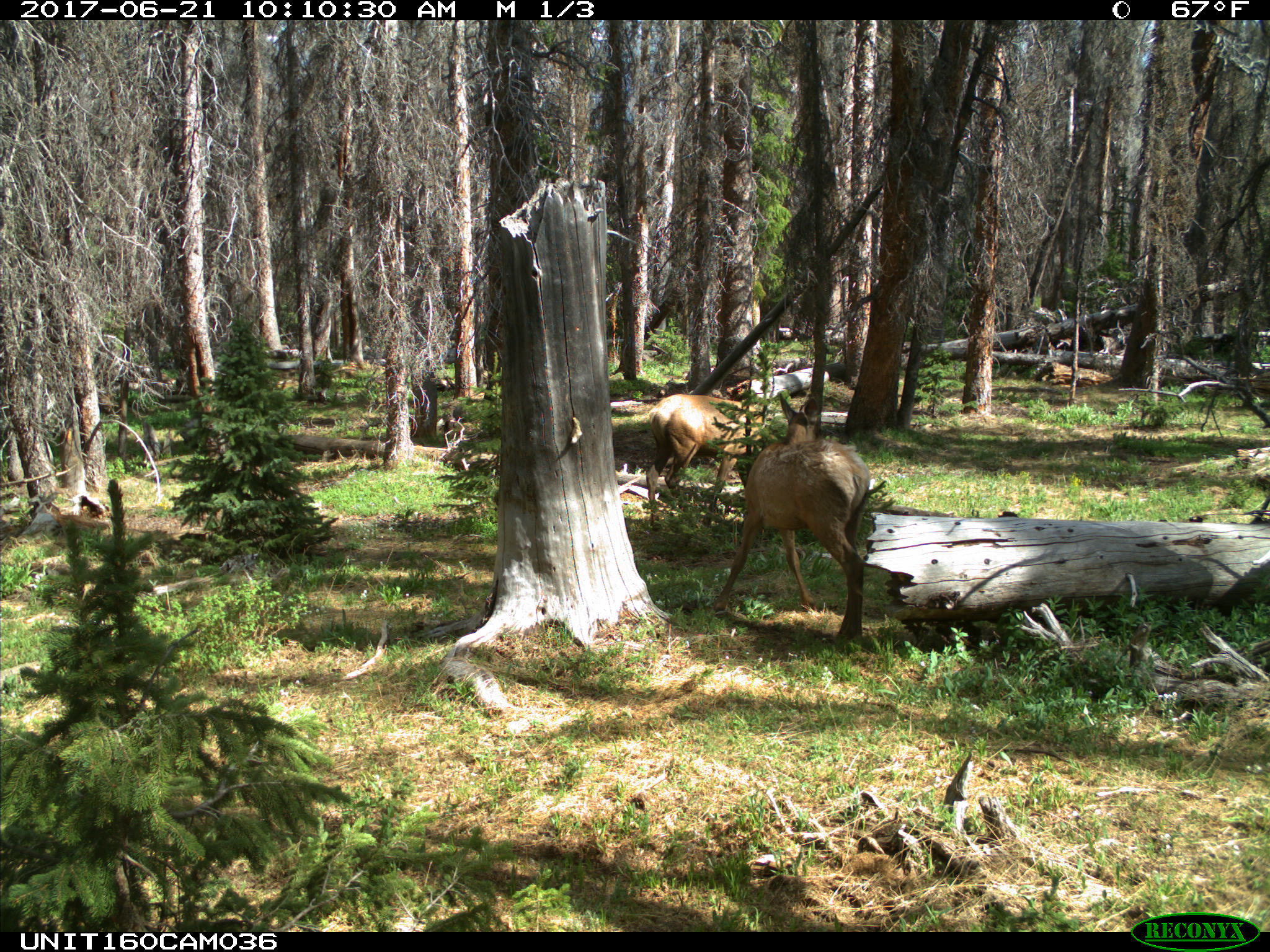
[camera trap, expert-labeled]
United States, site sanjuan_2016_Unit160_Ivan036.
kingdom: Animalia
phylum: Chordata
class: Mammalia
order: Artiodactyla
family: Cervidae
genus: Cervus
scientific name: Cervus elaphus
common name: red deer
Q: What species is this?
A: Cervus elaphus (red deer).